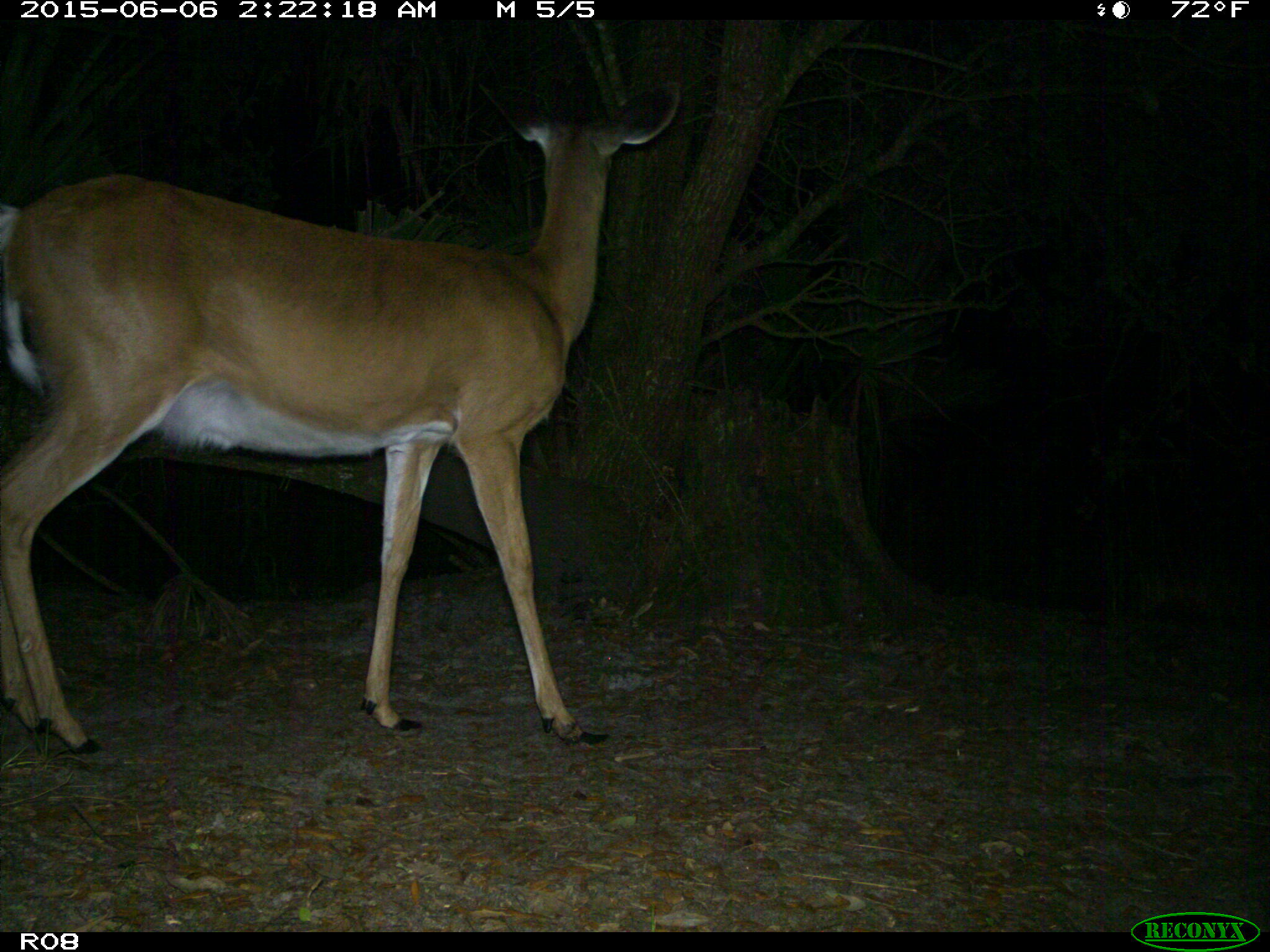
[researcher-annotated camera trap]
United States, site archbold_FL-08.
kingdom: Animalia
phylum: Chordata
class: Mammalia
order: Artiodactyla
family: Cervidae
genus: Odocoileus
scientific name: Odocoileus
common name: deer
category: unidentified deer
Unidentified deer (deer) (Odocoileus).